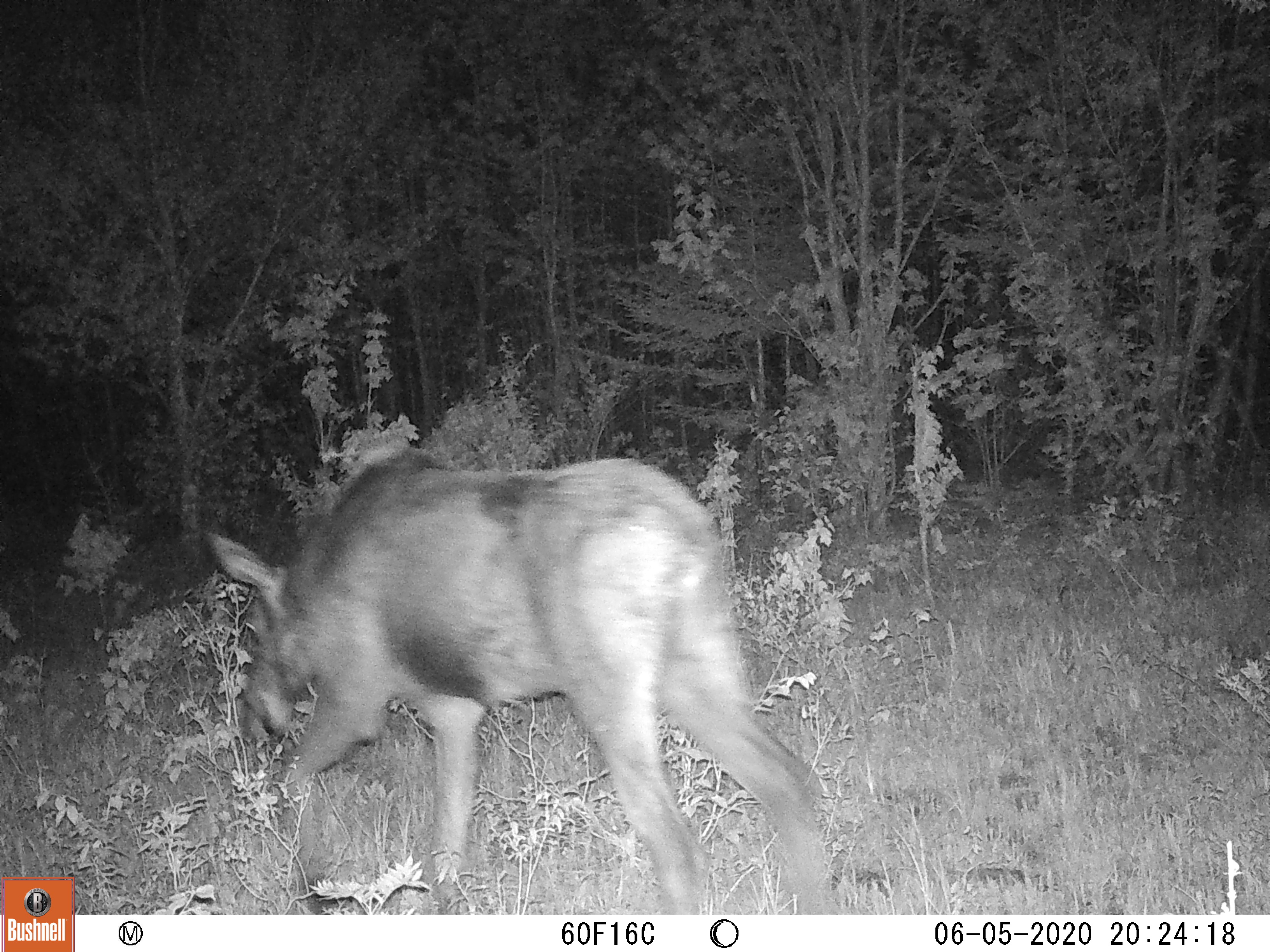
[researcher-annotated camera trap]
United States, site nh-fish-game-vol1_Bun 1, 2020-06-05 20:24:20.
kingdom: Animalia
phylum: Chordata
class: Mammalia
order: Artiodactyla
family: Cervidae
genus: Alces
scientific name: Alces alces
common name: moose